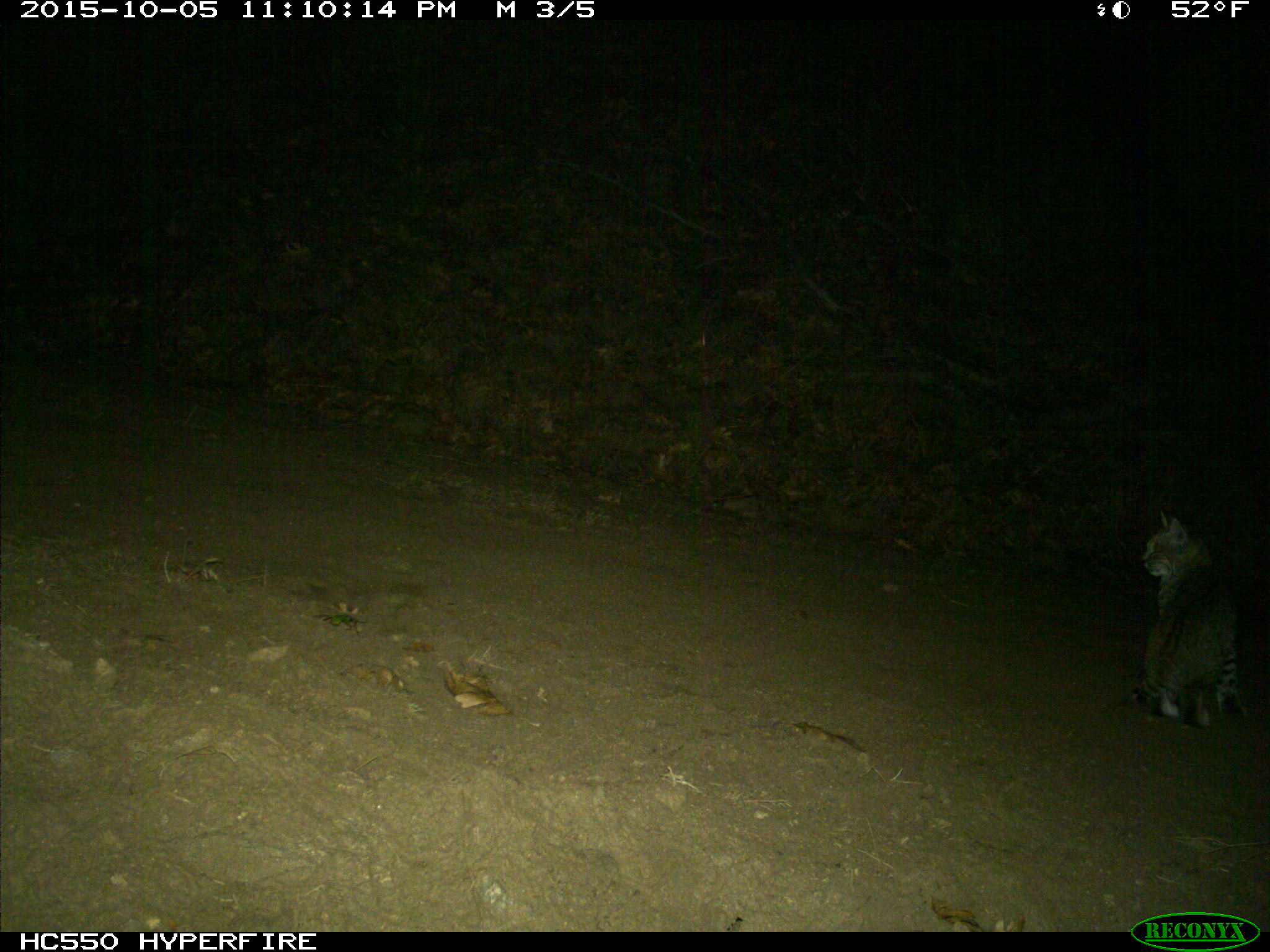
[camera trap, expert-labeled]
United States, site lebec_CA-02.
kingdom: Animalia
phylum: Chordata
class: Mammalia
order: Carnivora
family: Felidae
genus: Lynx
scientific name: Lynx rufus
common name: bobcat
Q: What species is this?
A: Lynx rufus (bobcat).